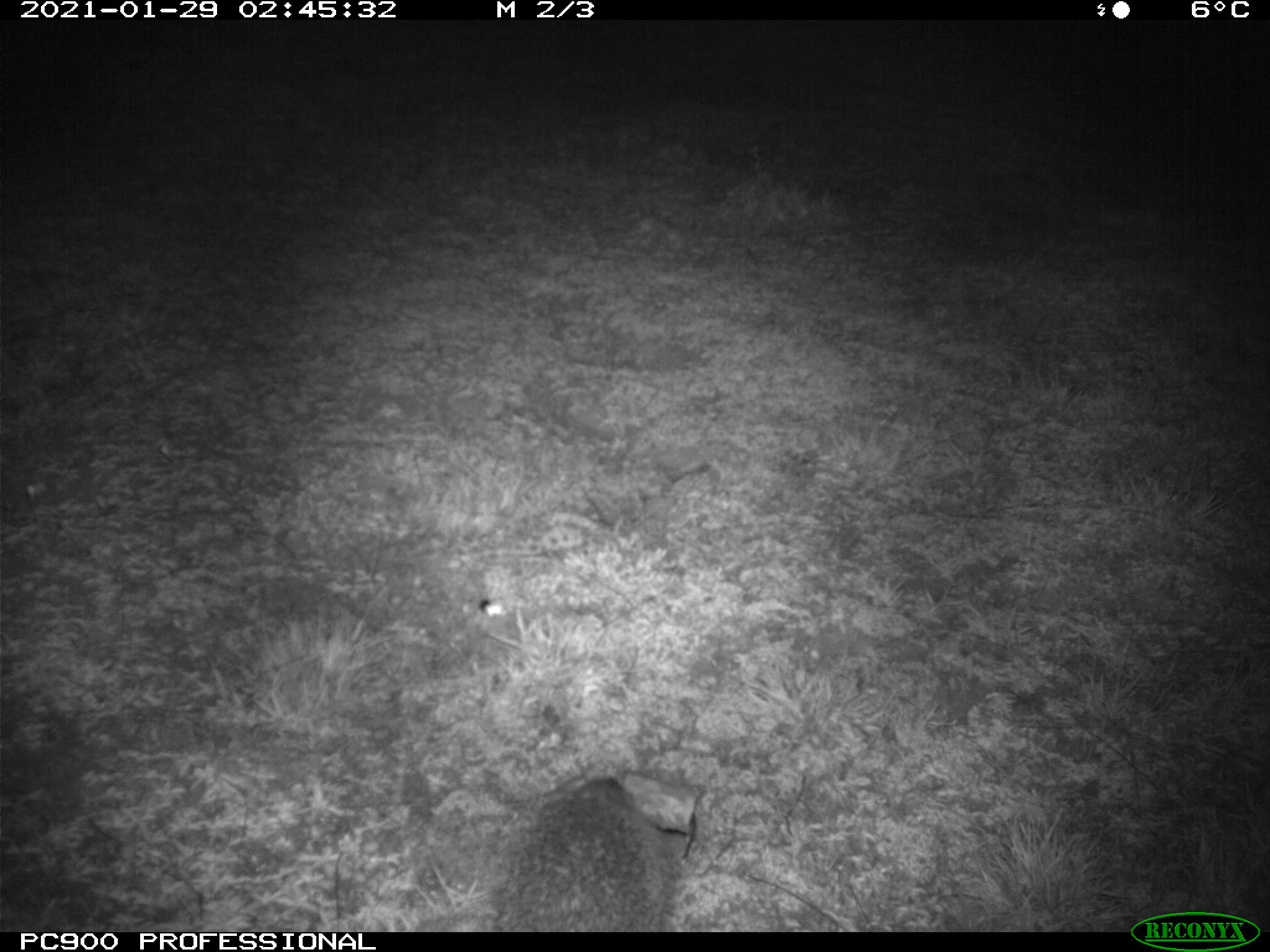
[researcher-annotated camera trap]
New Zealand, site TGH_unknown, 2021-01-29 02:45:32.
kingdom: Animalia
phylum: Chordata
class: Mammalia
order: Eulipotyphla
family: Erinaceidae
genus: Erinaceus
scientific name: Erinaceus europaeus europaeus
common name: european hedgehog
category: hedgehog